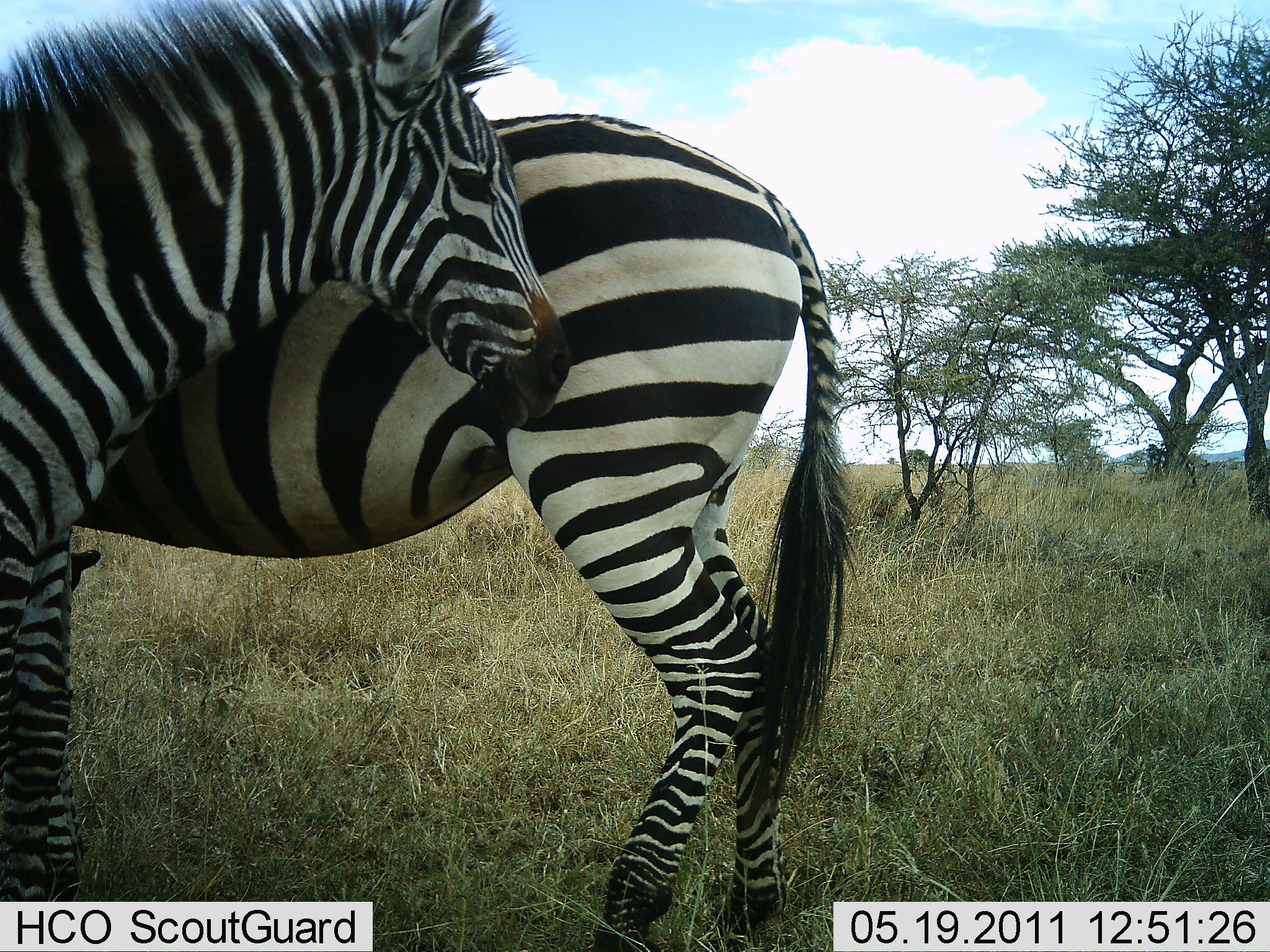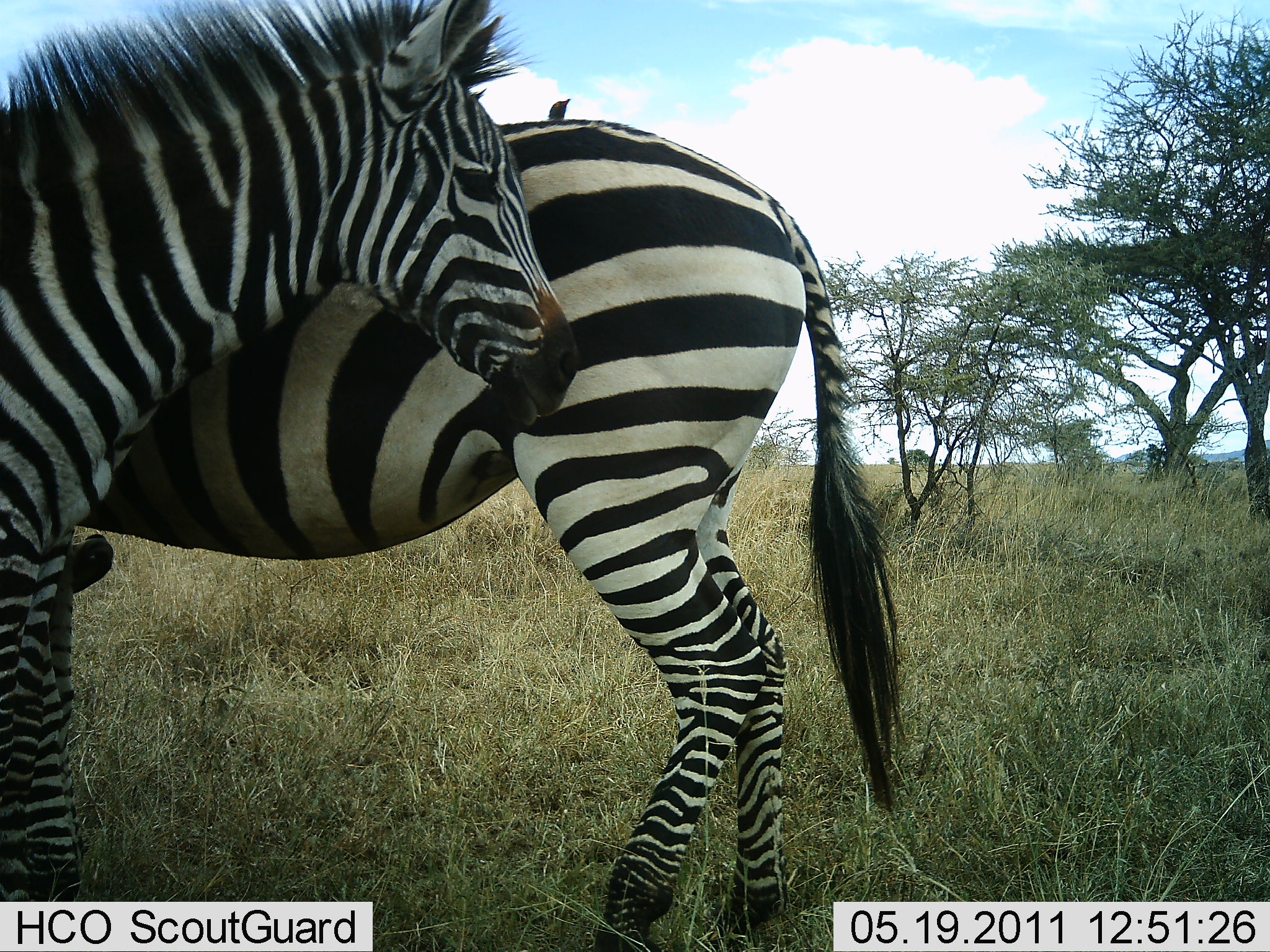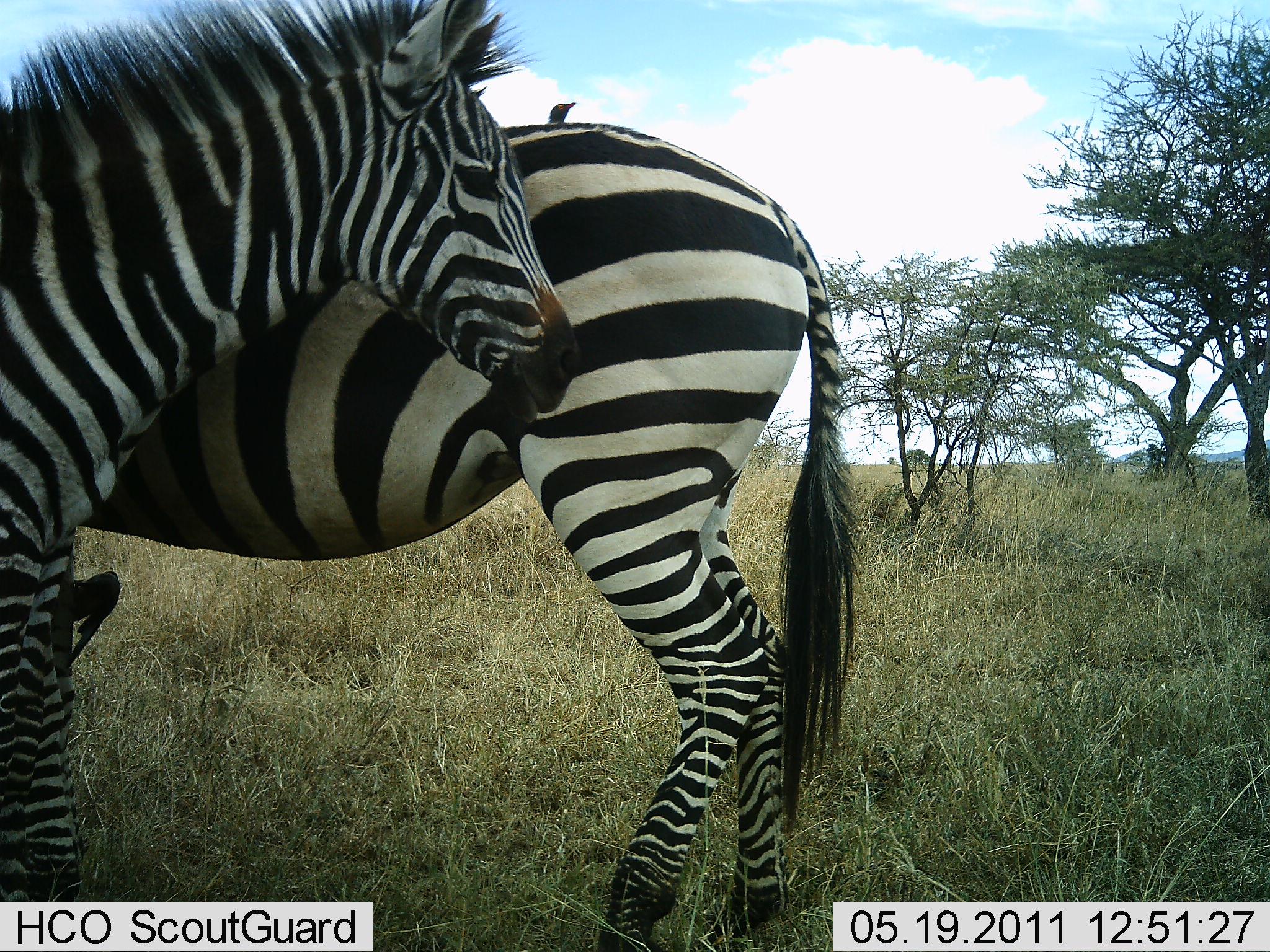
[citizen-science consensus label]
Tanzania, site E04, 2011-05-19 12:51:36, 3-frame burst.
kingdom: Animalia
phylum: Chordata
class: Mammalia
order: Perissodactyla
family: Equidae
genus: Equus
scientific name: Equus quagga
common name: plains zebra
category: zebra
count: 2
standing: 81%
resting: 6%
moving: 0%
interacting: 44%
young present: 6%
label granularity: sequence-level